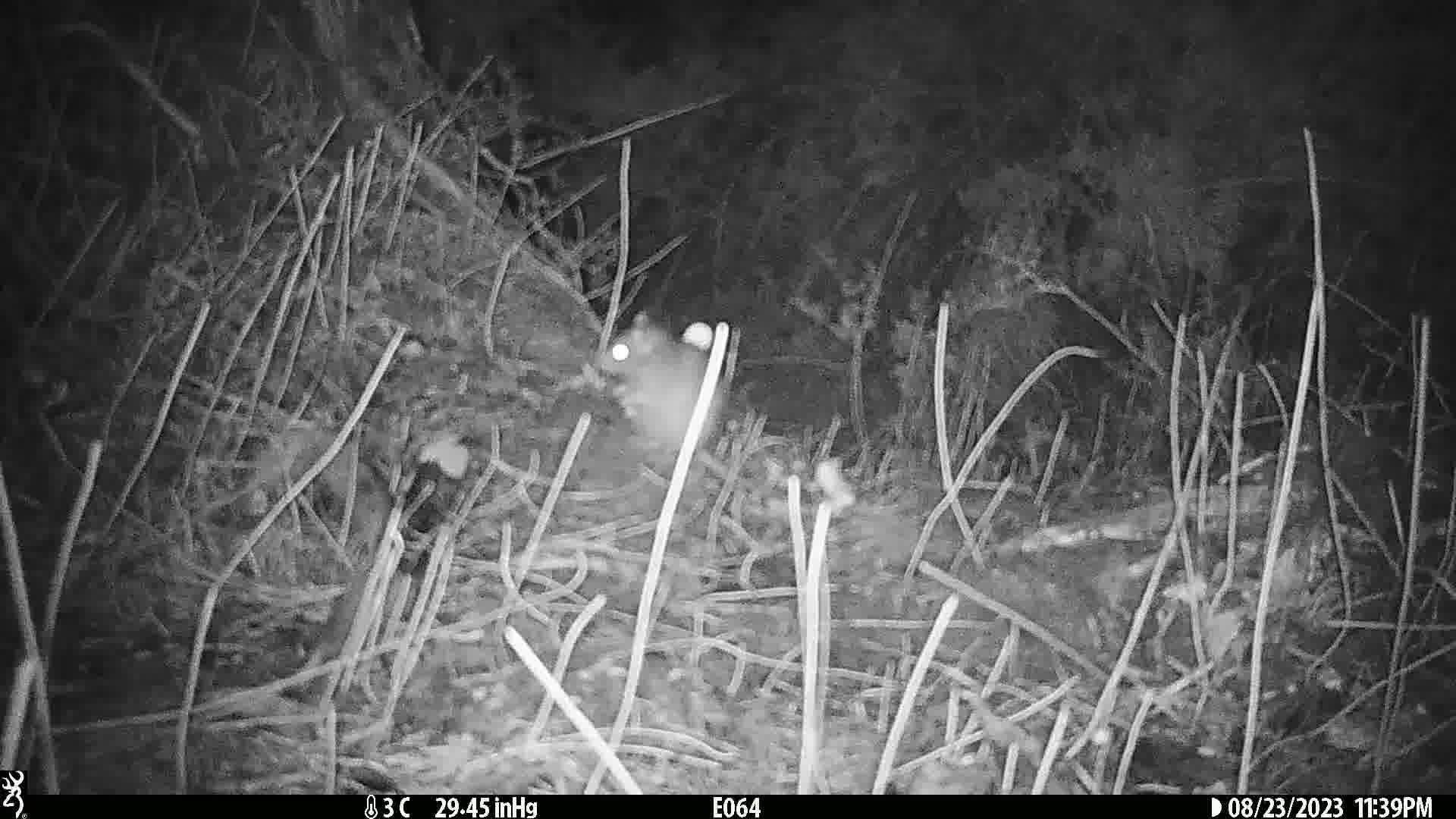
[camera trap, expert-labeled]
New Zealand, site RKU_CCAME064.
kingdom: Animalia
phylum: Chordata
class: Mammalia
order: Rodentia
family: Muridae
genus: Rattus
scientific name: Rattus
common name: rat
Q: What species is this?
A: Rat (Rattus).